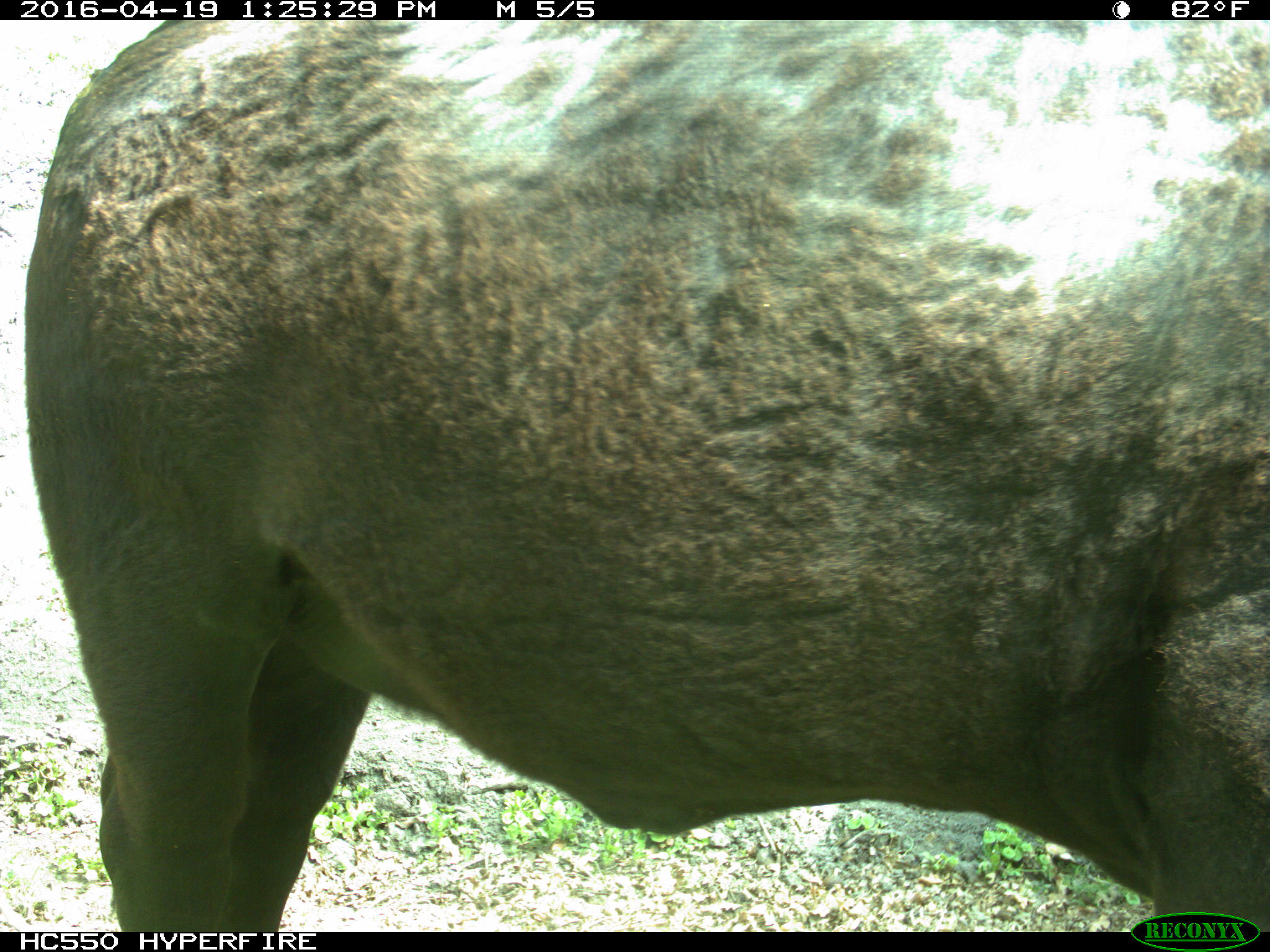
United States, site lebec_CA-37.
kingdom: Animalia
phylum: Chordata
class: Mammalia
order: Artiodactyla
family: Bovidae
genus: Bos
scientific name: Bos taurus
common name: domestic cow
Bos taurus (domestic cow).